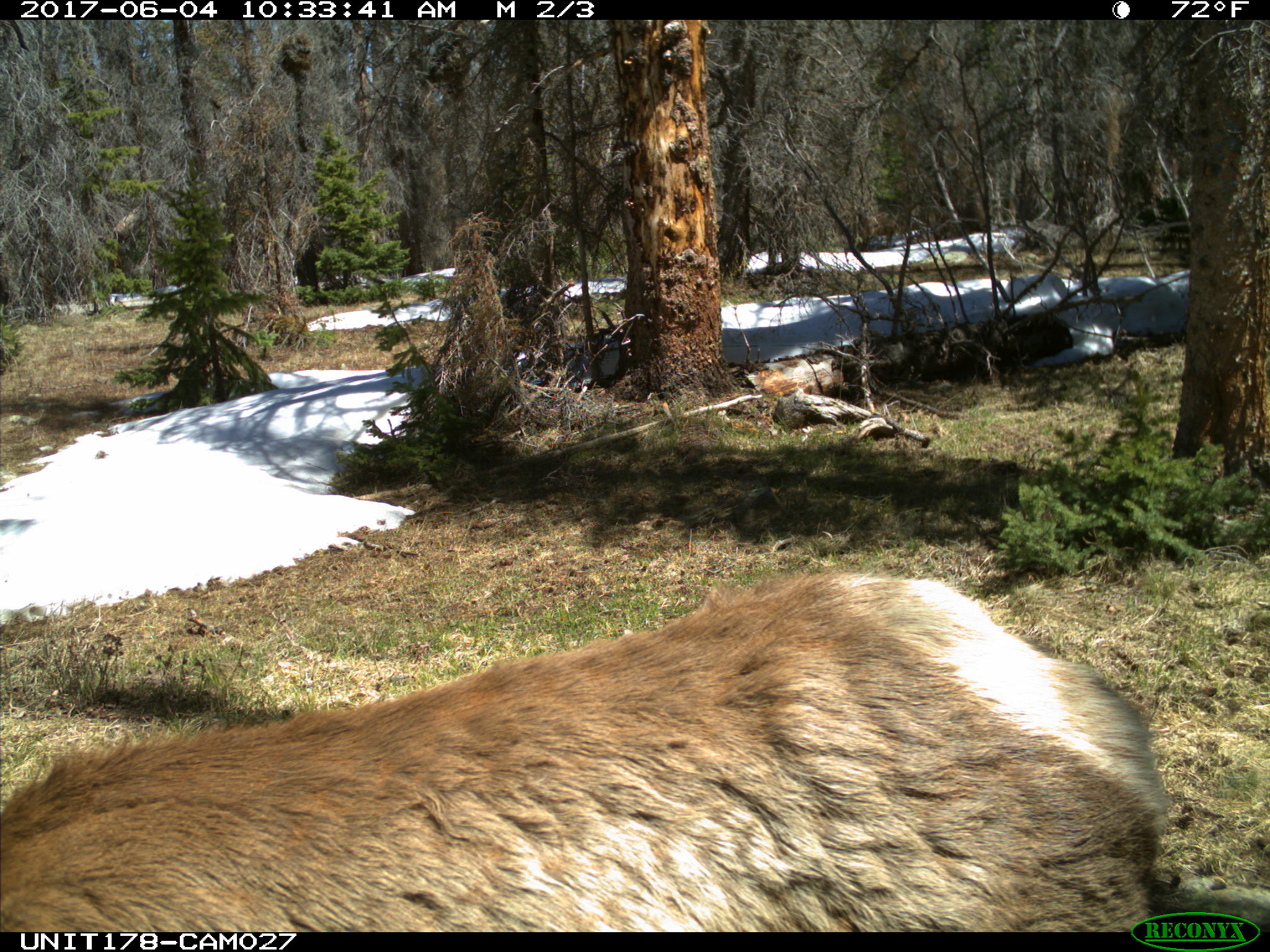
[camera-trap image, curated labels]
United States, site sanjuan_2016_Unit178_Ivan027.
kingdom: Animalia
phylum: Chordata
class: Mammalia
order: Artiodactyla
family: Cervidae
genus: Cervus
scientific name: Cervus elaphus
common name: red deer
Cervus elaphus (red deer).